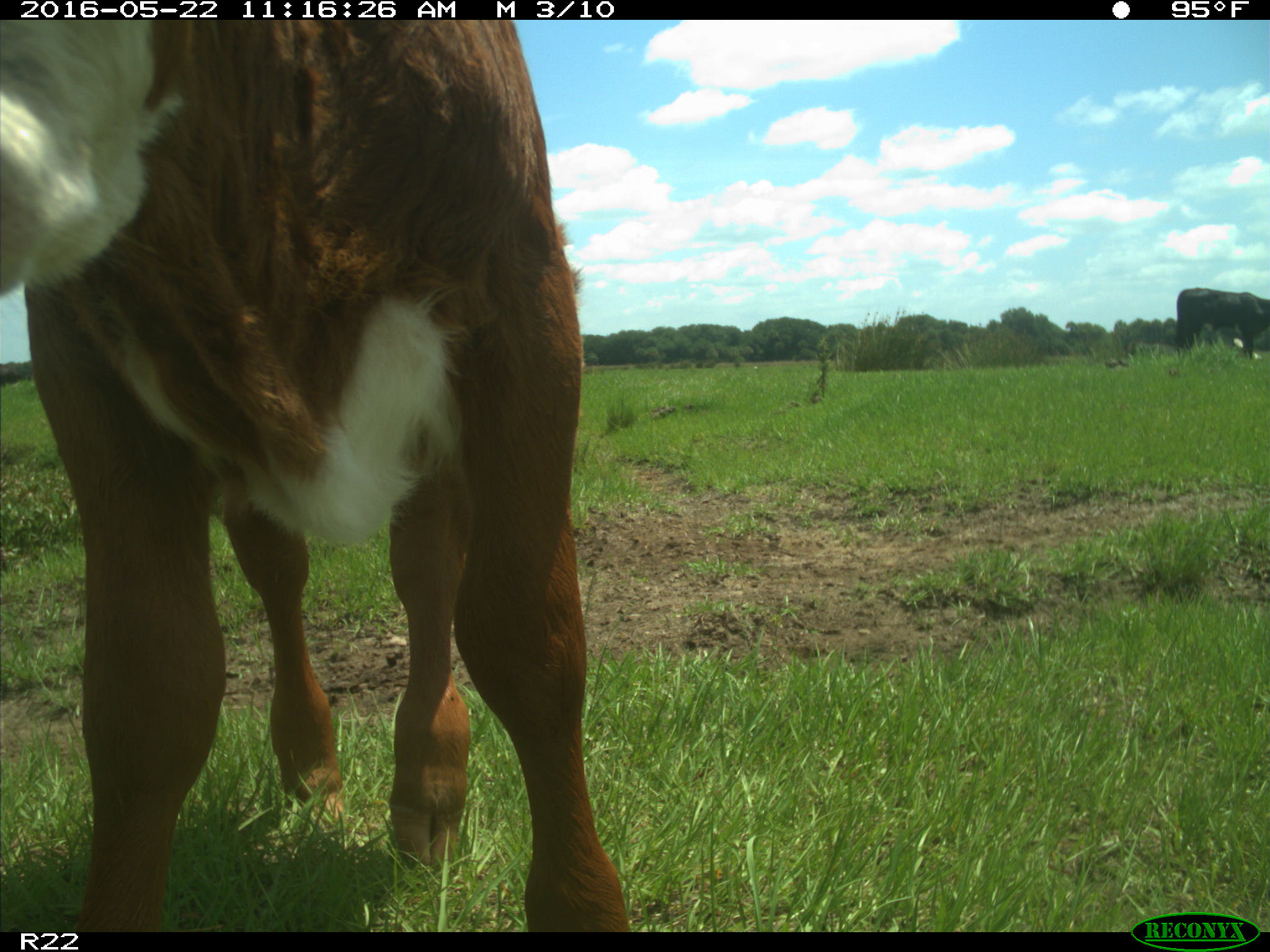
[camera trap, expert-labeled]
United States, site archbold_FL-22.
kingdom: Animalia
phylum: Chordata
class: Mammalia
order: Artiodactyla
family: Bovidae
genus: Bos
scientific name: Bos taurus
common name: domestic cow